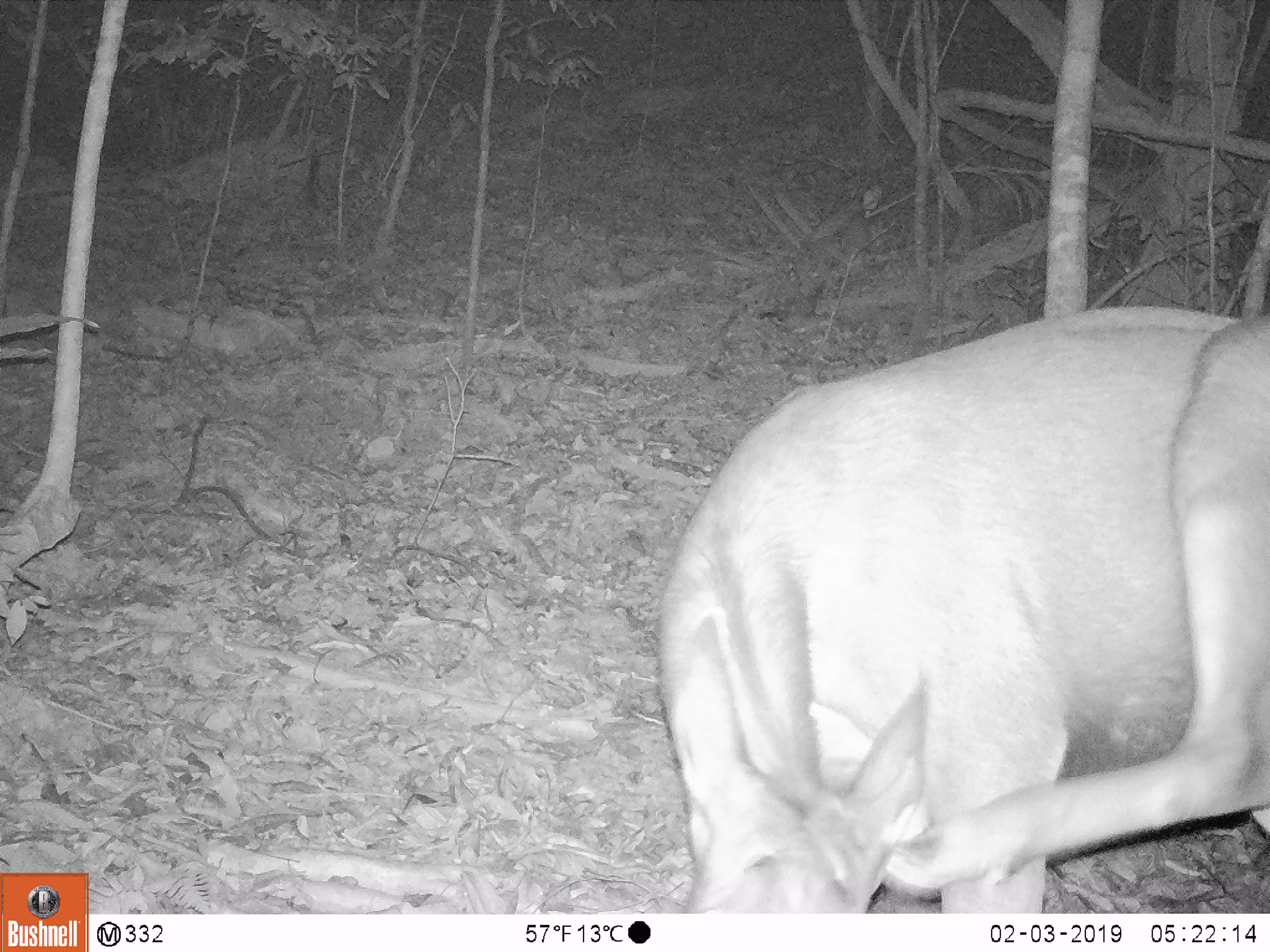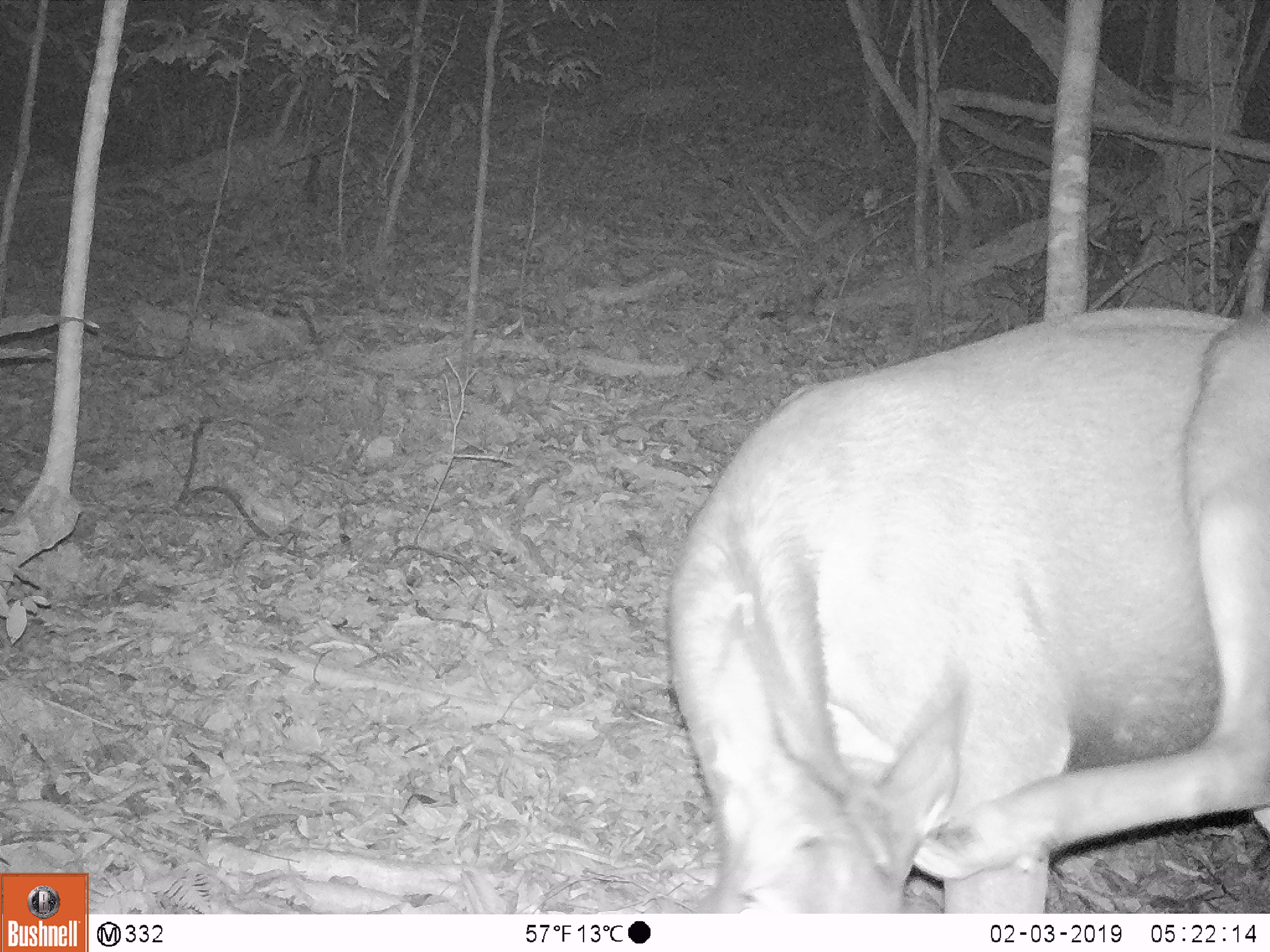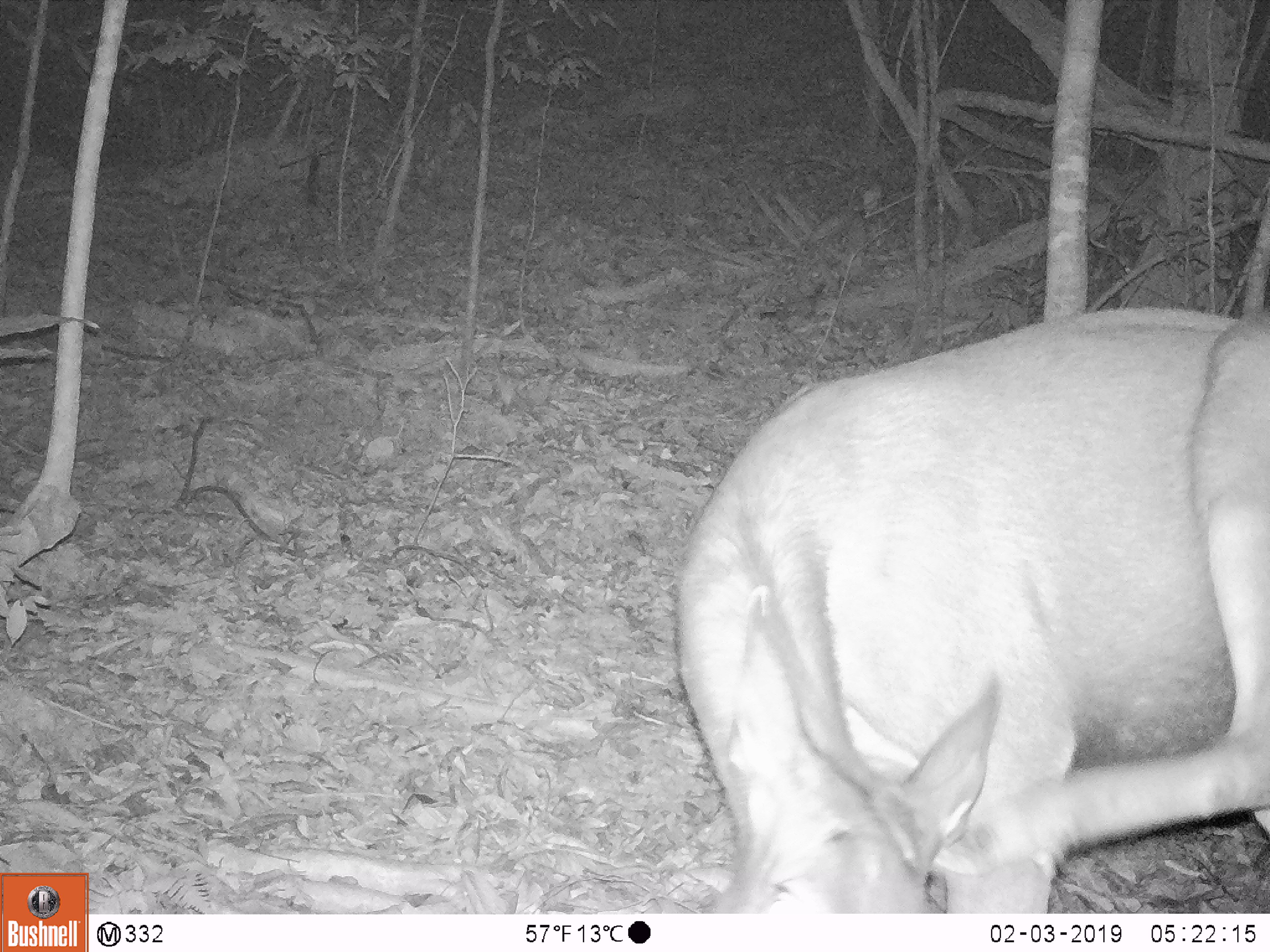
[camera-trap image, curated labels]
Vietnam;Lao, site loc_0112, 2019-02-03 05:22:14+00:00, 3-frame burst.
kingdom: Animalia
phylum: Chordata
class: Mammalia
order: Artiodactyla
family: Cervidae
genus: Rusa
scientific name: Rusa unicolor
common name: sambar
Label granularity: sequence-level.